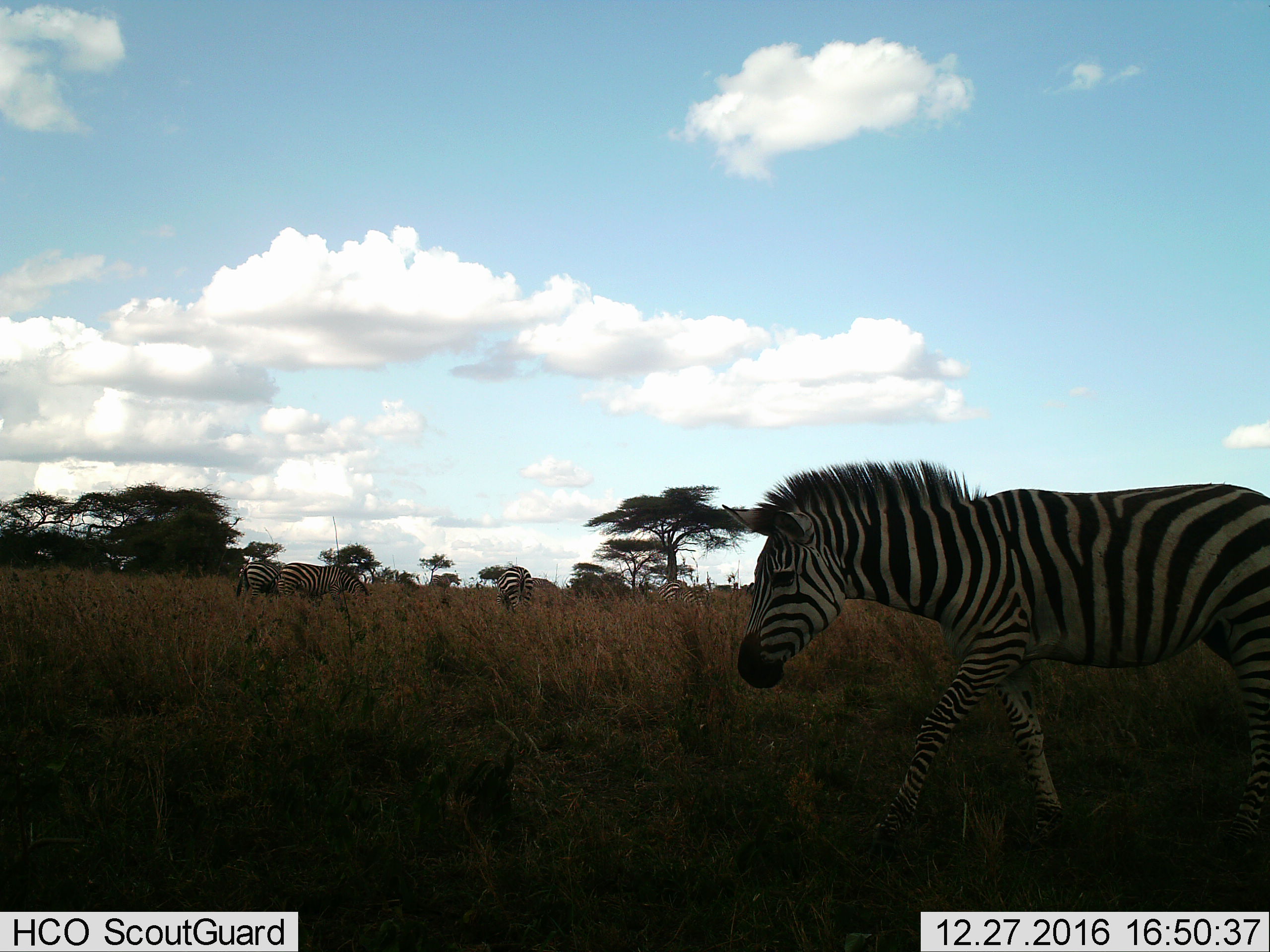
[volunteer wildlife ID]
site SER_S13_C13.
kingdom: Animalia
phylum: Chordata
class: Mammalia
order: Perissodactyla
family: Equidae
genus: Equus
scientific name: Equus quagga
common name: plains zebra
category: zebraplains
Zebraplains (plains zebra) (Equus quagga), count 5. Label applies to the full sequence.